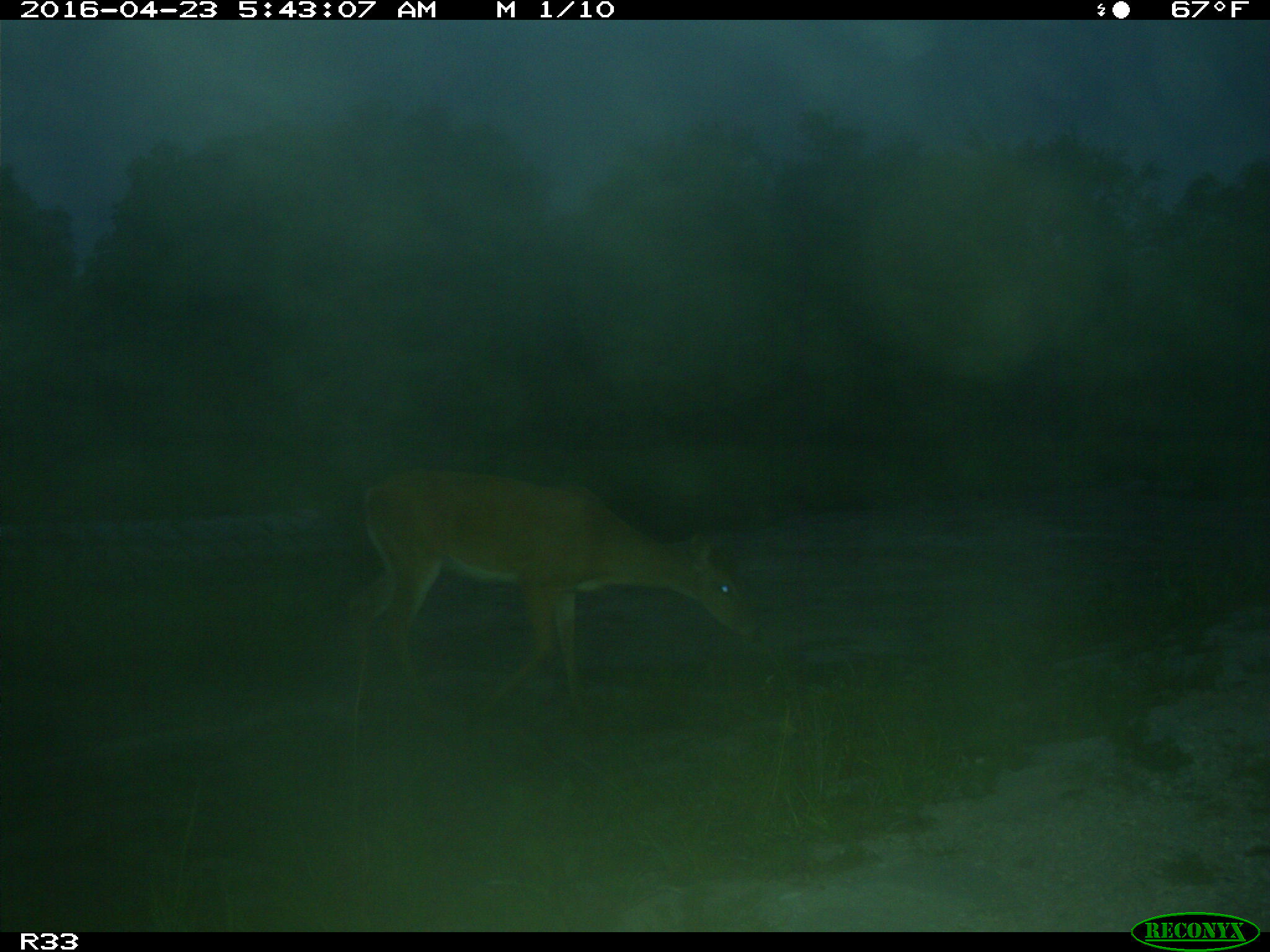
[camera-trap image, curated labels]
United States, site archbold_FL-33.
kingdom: Animalia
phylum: Chordata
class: Mammalia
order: Artiodactyla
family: Cervidae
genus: Odocoileus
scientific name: Odocoileus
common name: deer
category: unidentified deer